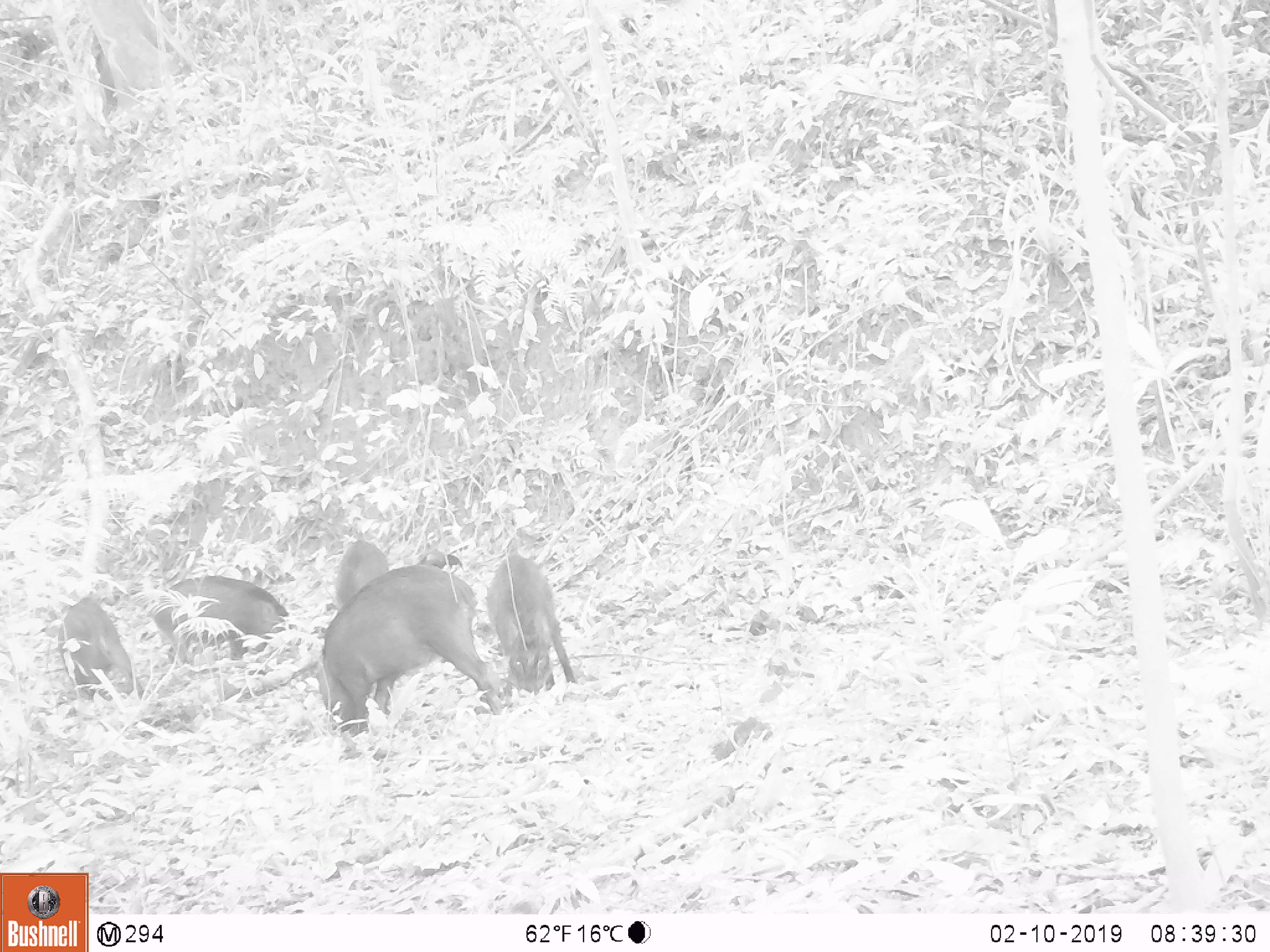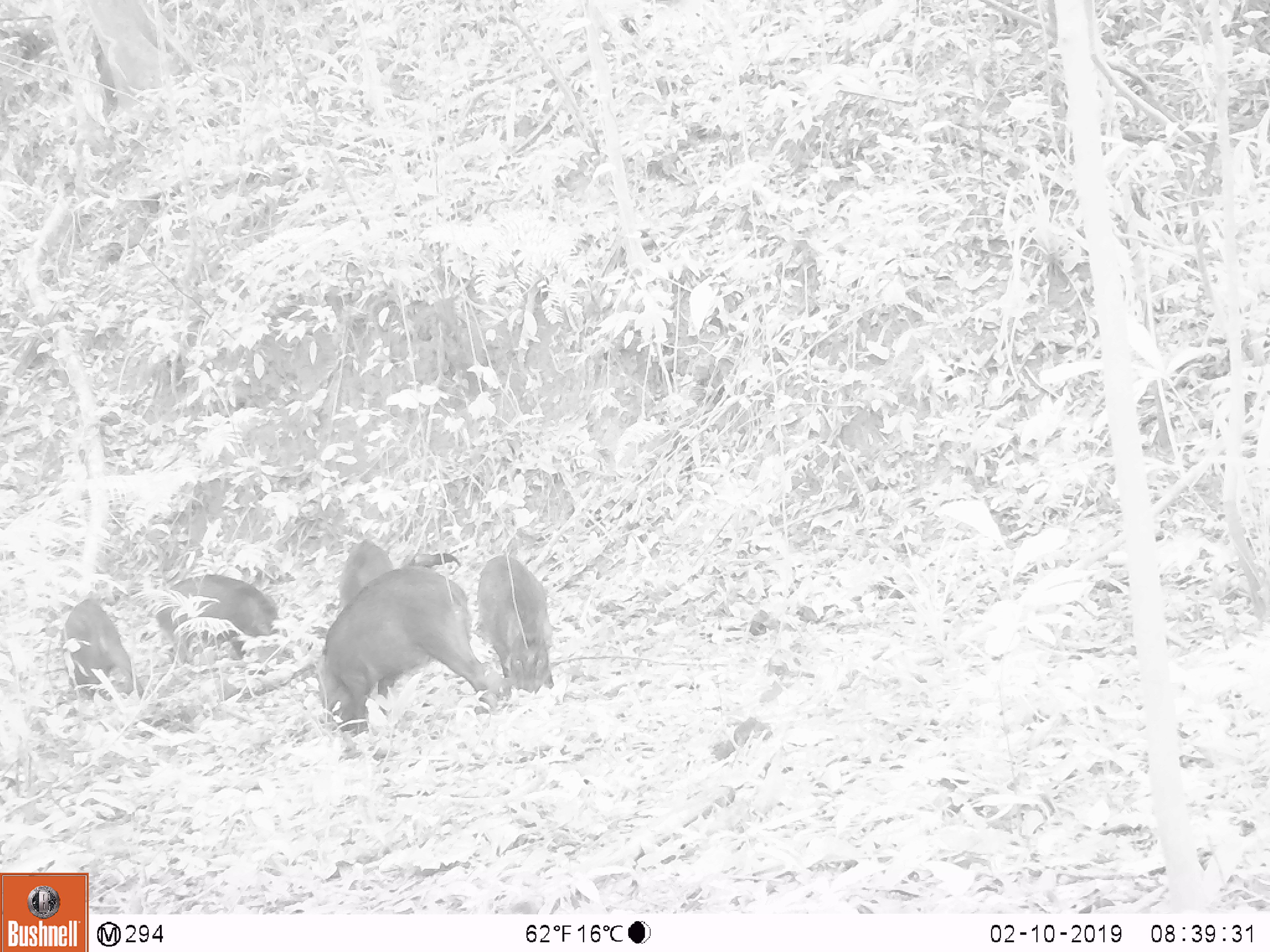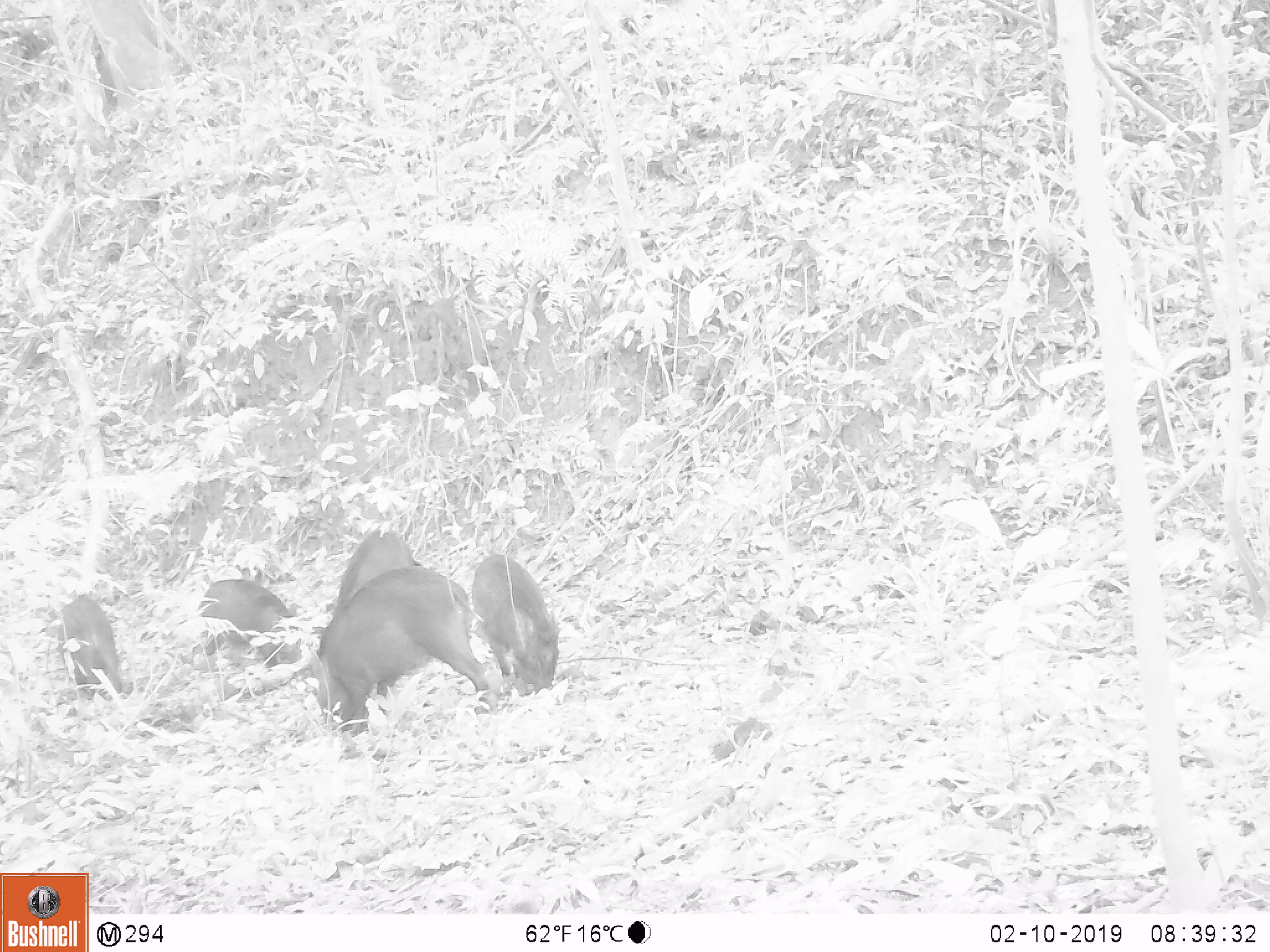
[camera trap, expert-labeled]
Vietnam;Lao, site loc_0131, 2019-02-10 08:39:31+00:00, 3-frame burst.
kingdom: Animalia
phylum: Chordata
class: Mammalia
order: Artiodactyla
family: Suidae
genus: Sus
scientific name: Sus scrofa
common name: eurasian wild pig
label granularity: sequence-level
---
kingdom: Animalia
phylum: Chordata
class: Aves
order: Galliformes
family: Phasianidae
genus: Gallus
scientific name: Gallus gallus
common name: red junglefowl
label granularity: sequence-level